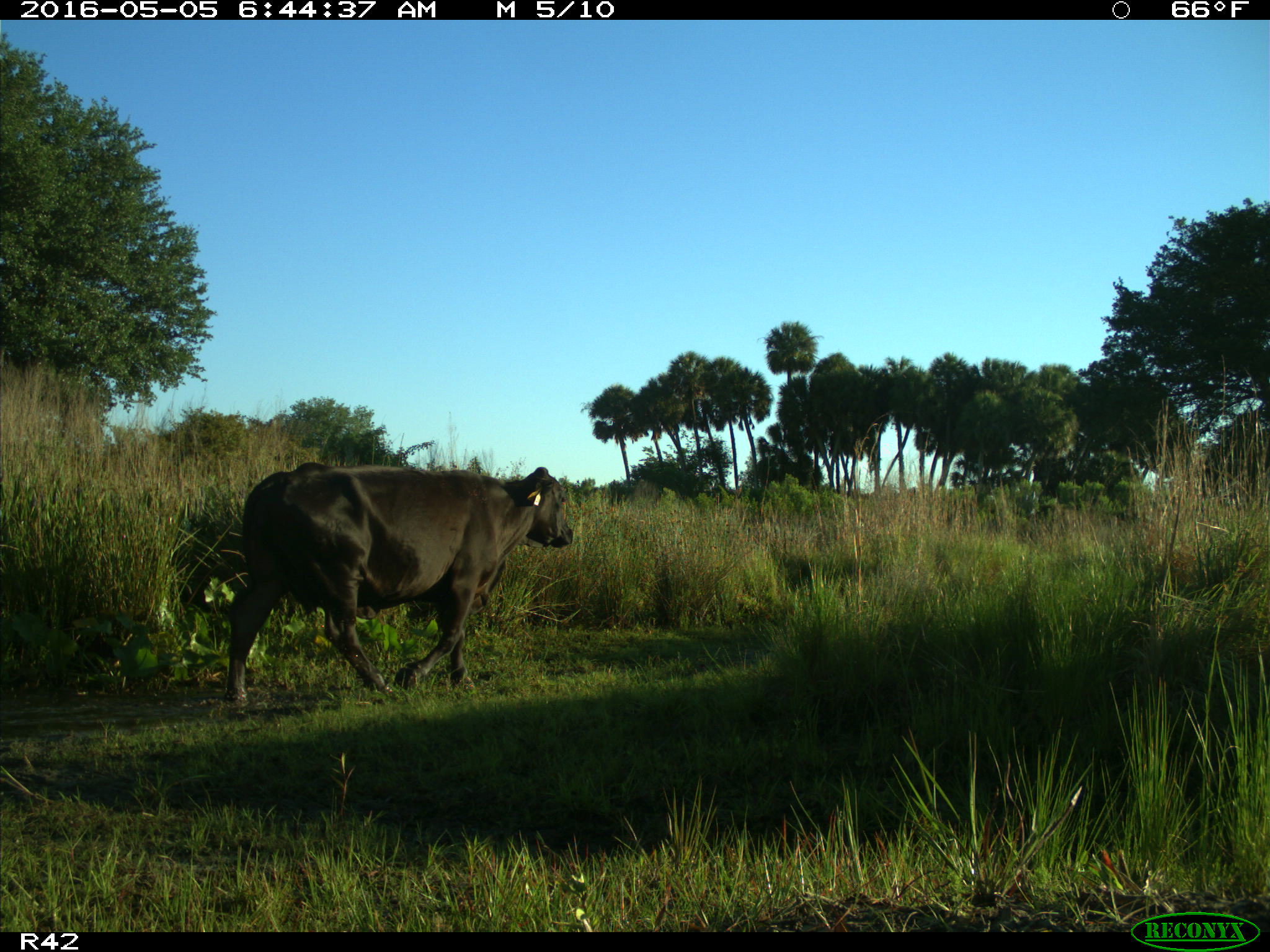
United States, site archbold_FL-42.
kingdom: Animalia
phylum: Chordata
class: Mammalia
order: Artiodactyla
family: Bovidae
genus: Bos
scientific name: Bos taurus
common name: domestic cow